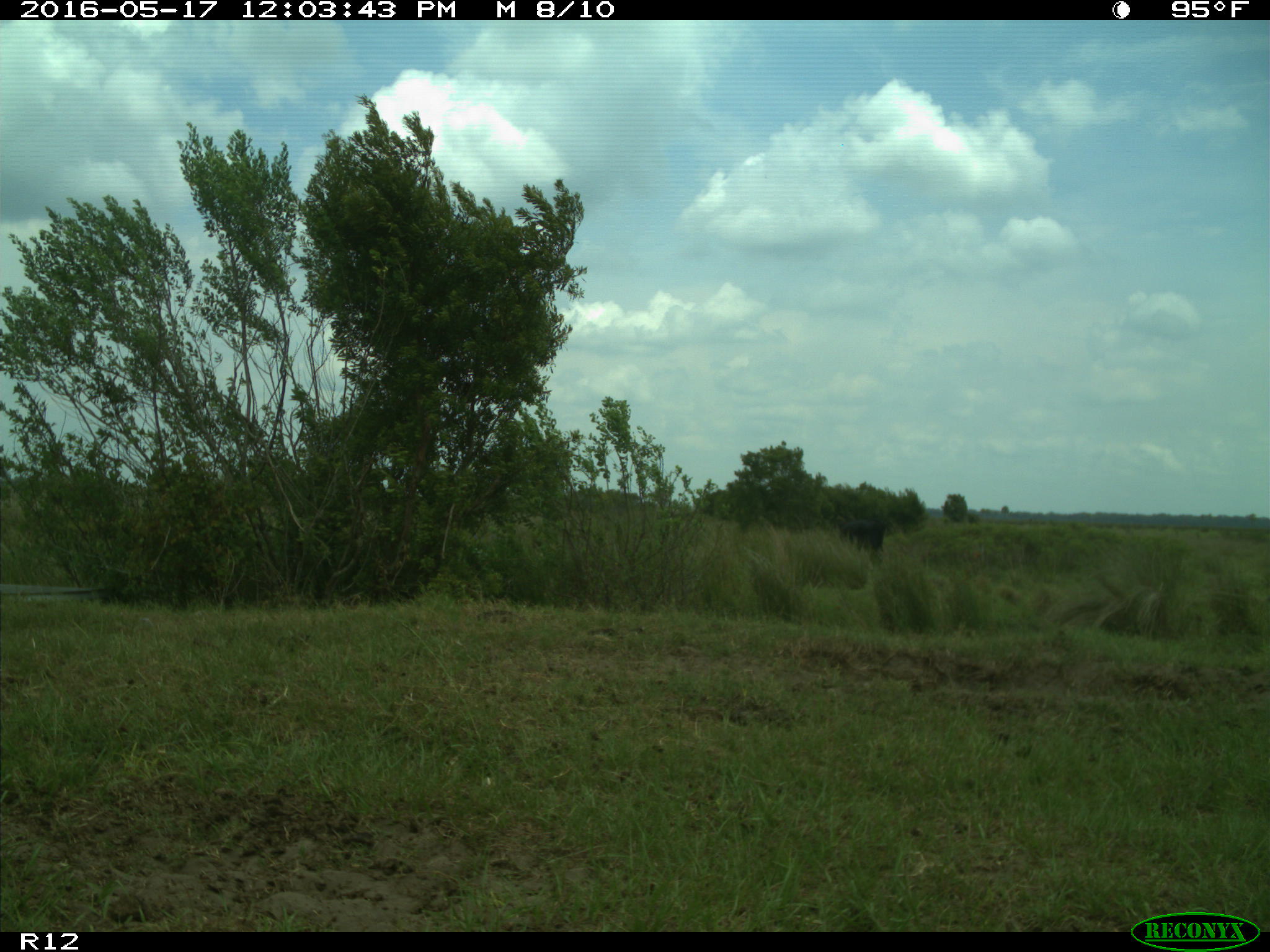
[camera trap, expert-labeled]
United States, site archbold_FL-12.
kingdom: Animalia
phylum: Chordata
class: Mammalia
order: Artiodactyla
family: Bovidae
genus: Bos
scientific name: Bos taurus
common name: domestic cow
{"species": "Bos taurus (domestic cow)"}